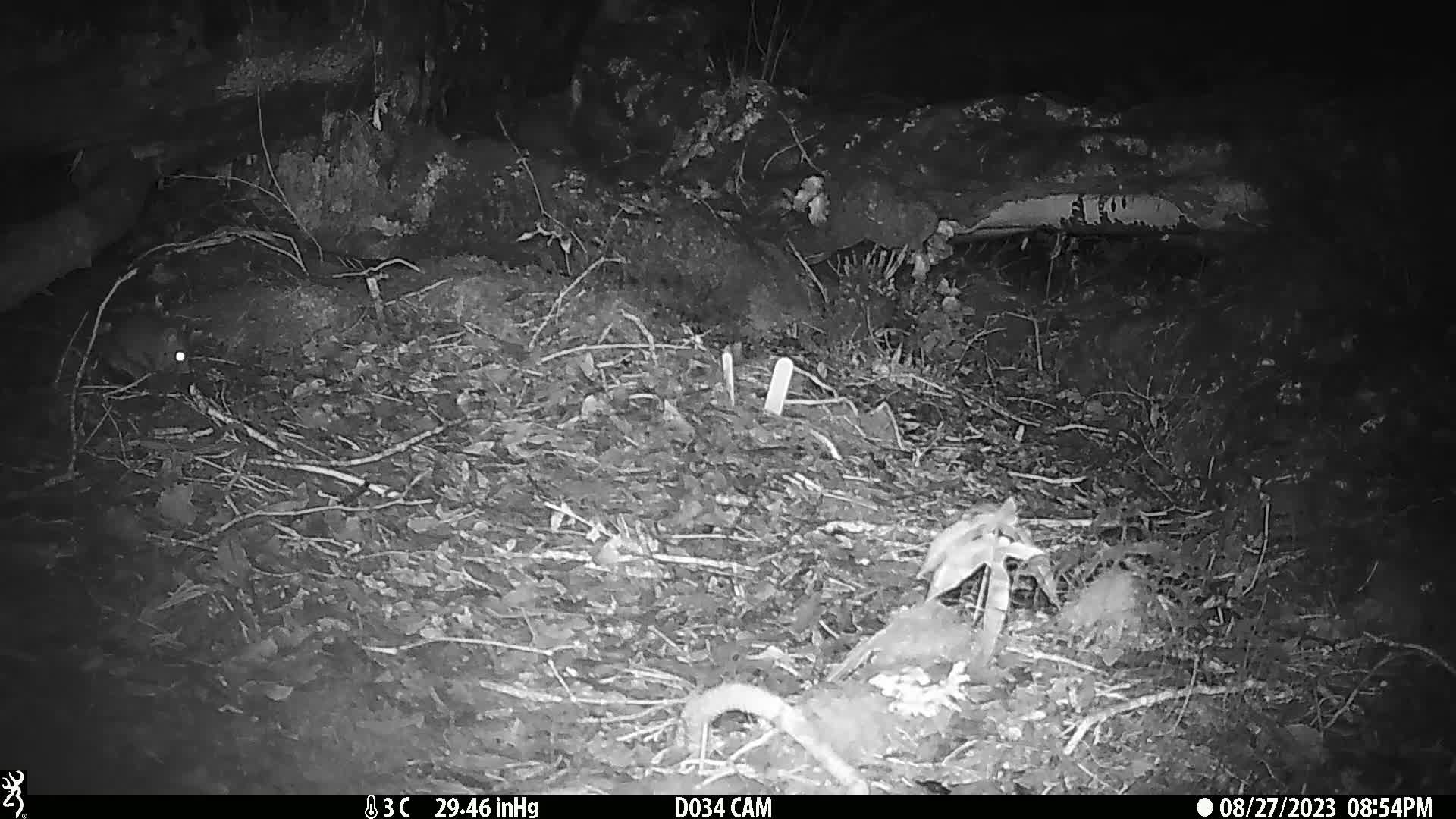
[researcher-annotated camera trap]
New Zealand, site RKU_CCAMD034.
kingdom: Animalia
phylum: Chordata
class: Mammalia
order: Rodentia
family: Muridae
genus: Rattus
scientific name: Rattus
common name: rat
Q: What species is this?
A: Rat (Rattus).